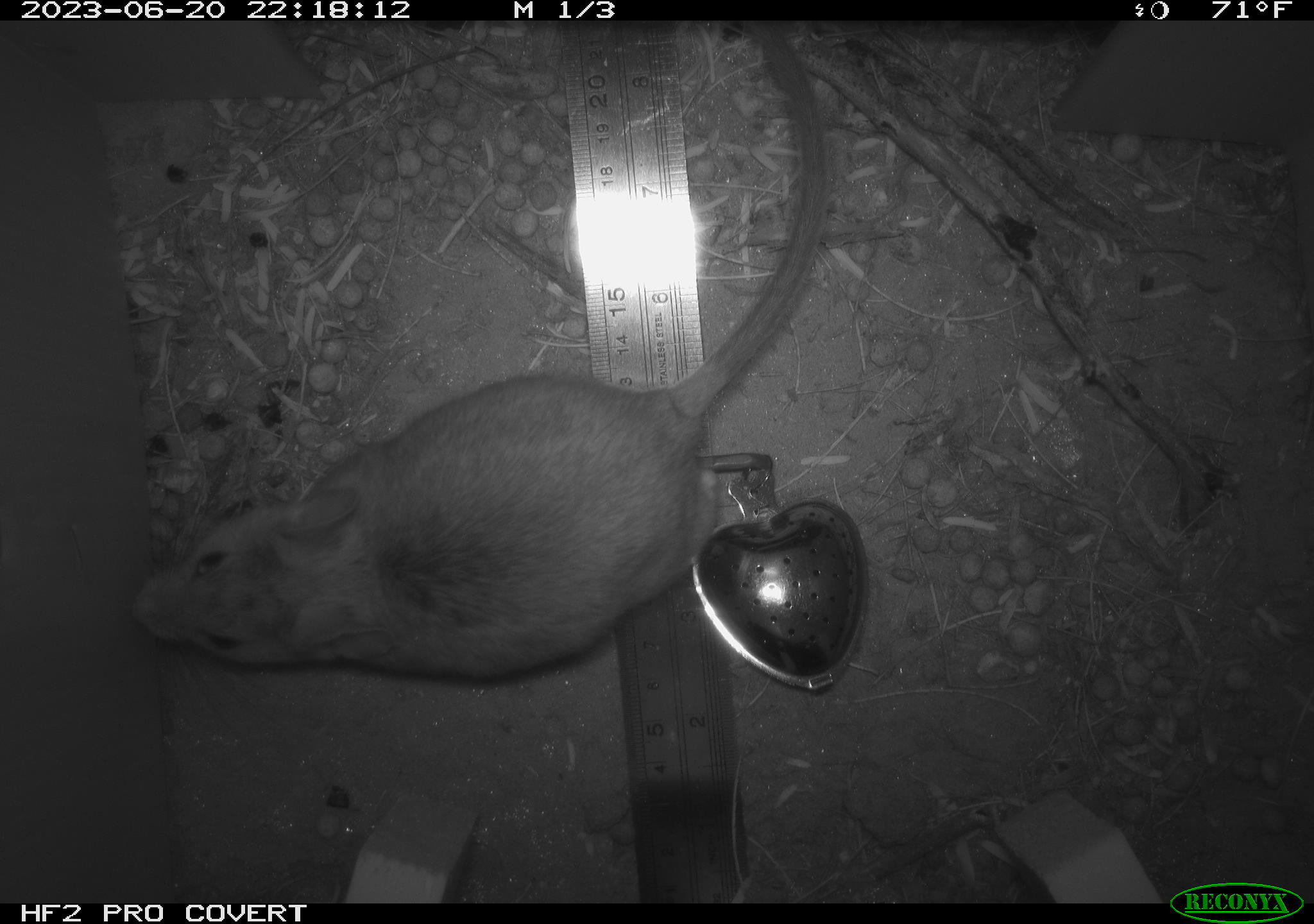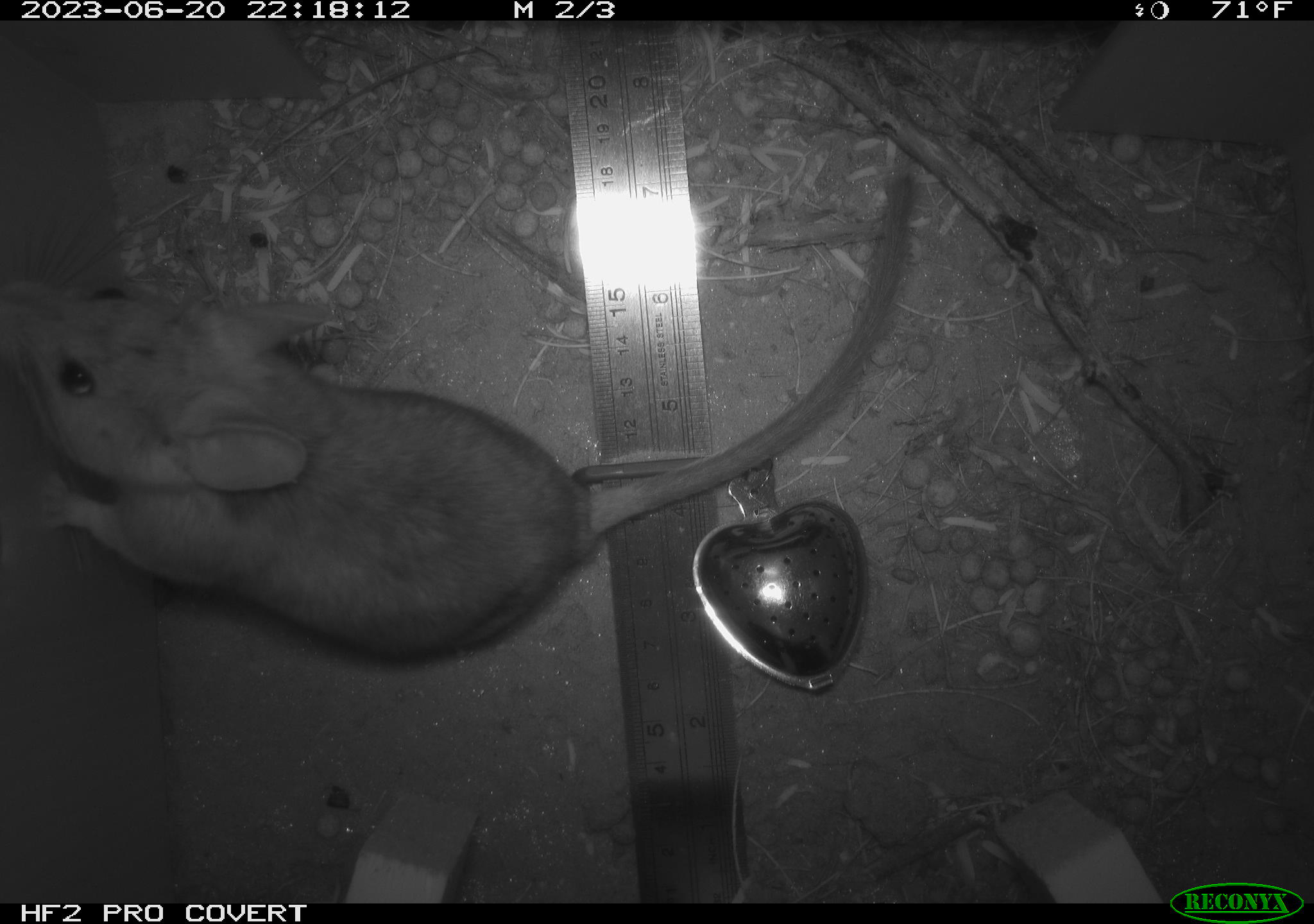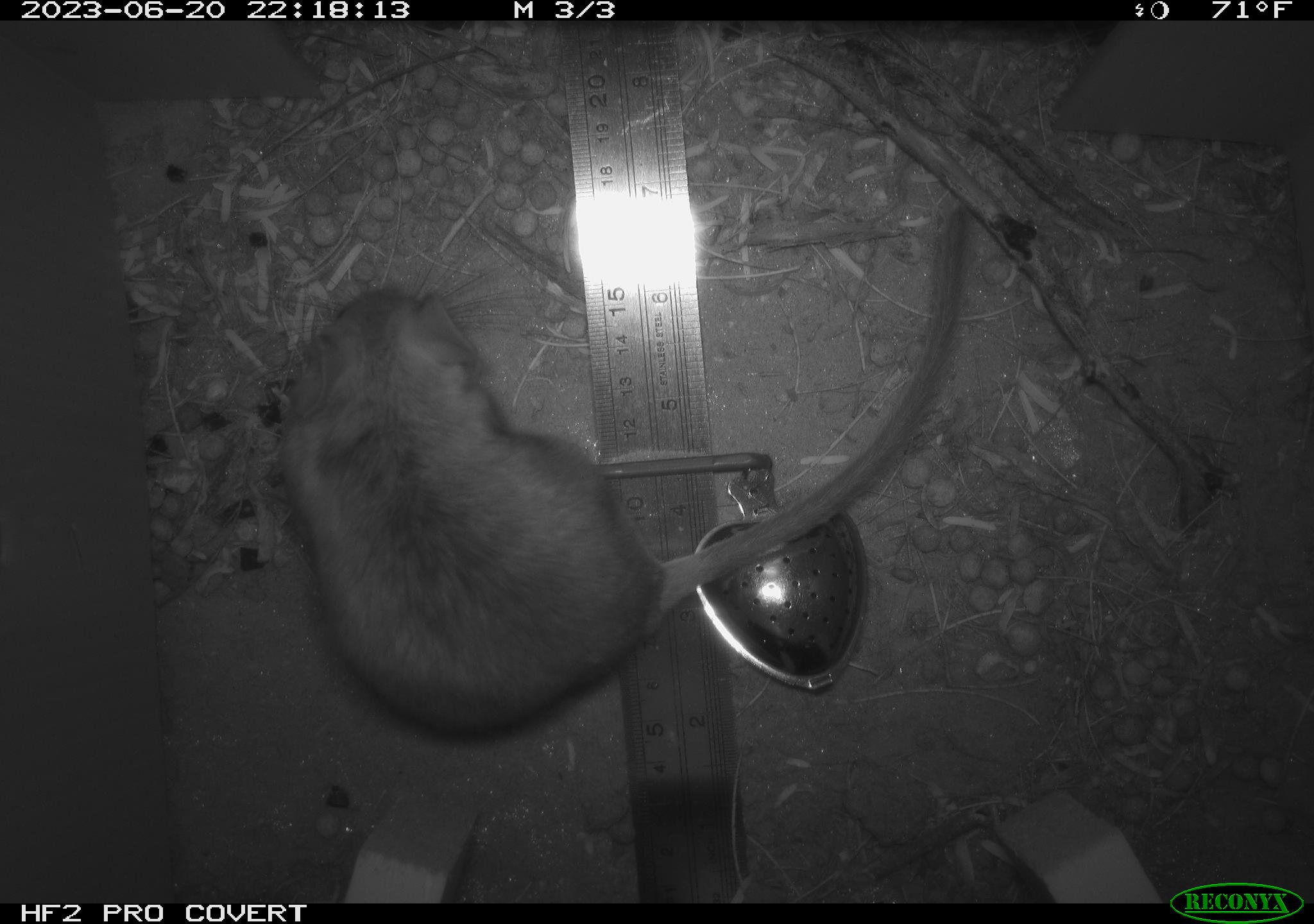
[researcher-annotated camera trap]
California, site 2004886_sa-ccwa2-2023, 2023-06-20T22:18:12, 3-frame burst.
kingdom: Animalia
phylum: Chordata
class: Mammalia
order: Rodentia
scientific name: Rodentia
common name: rodent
Rodent (Rodentia).